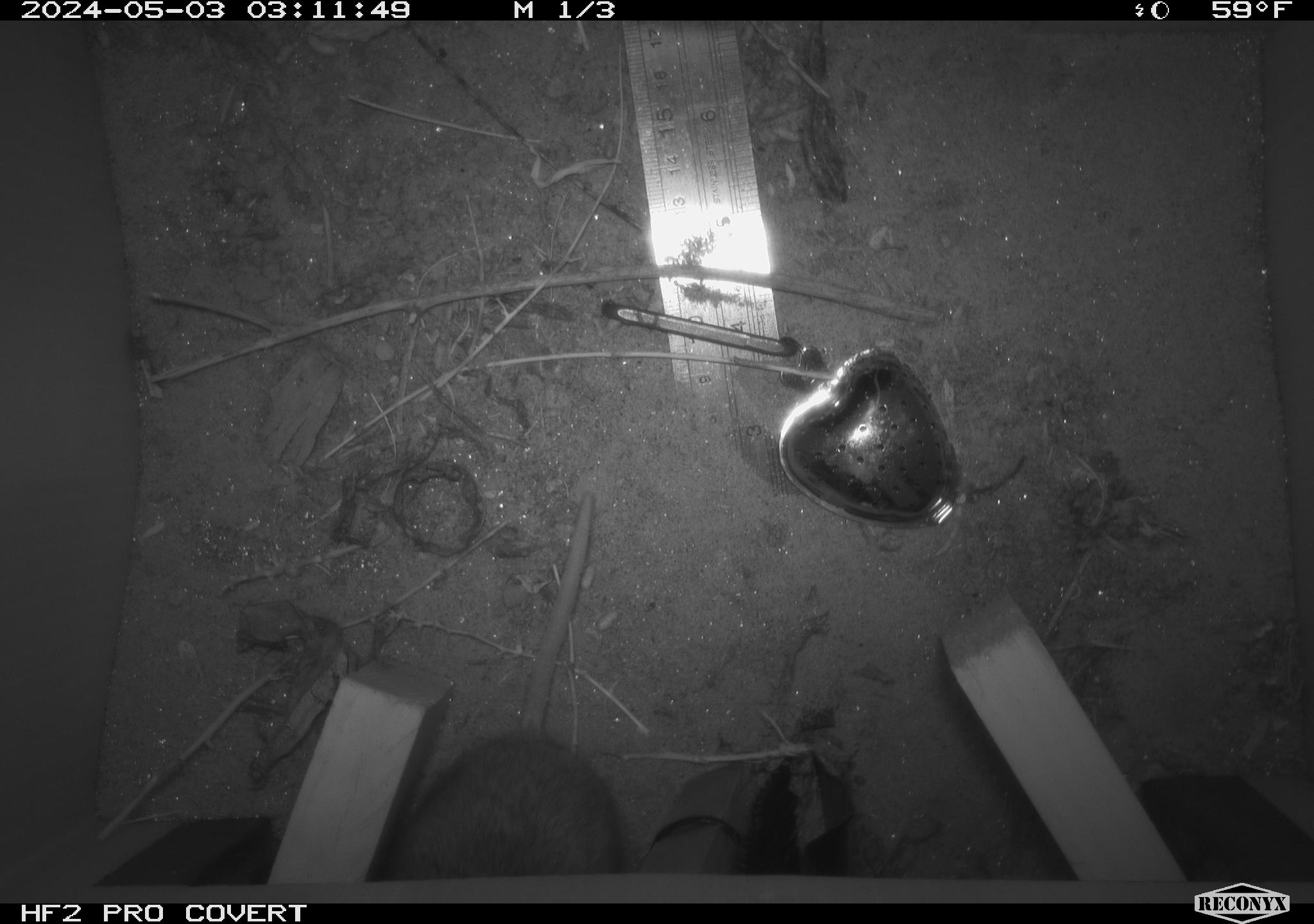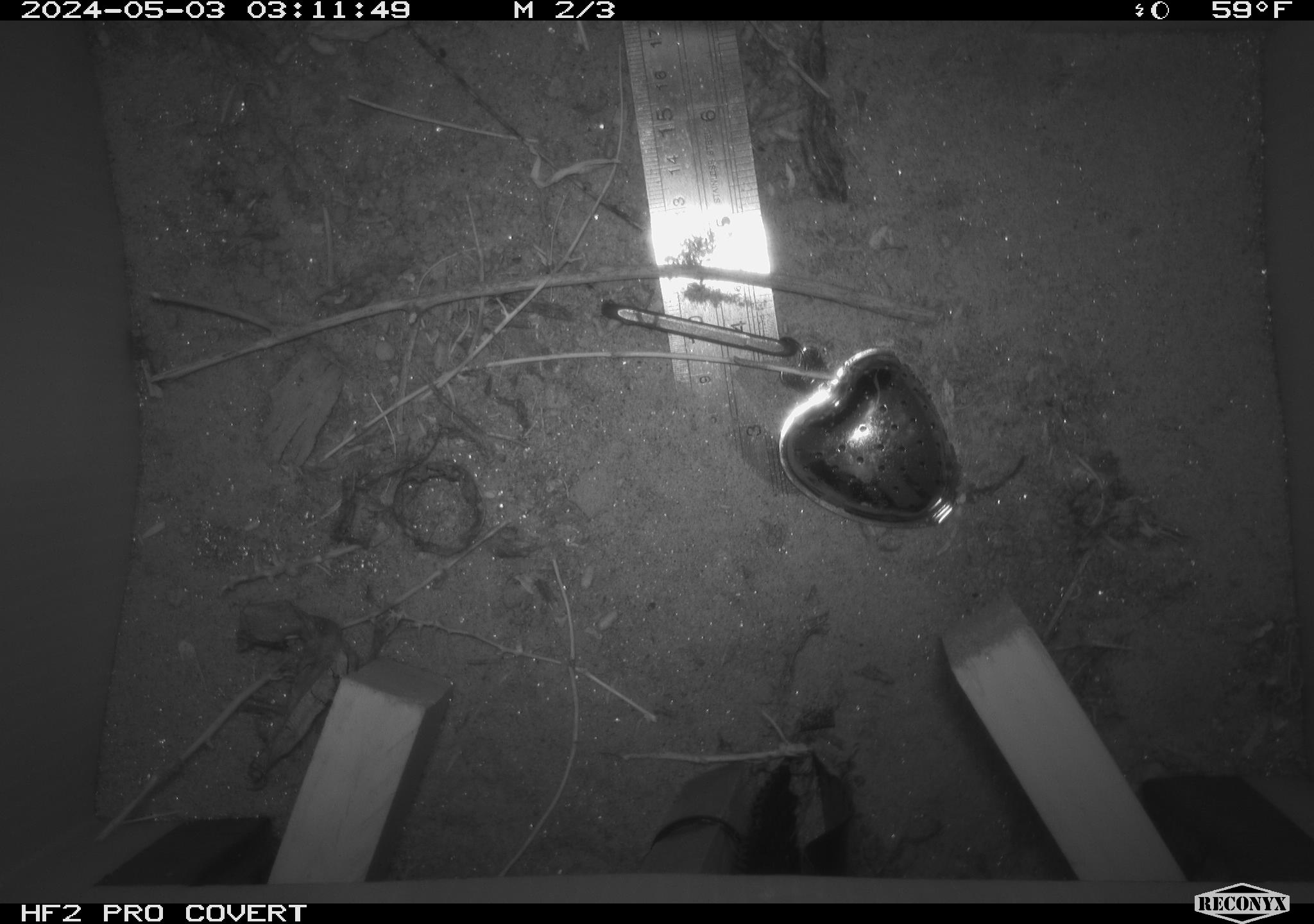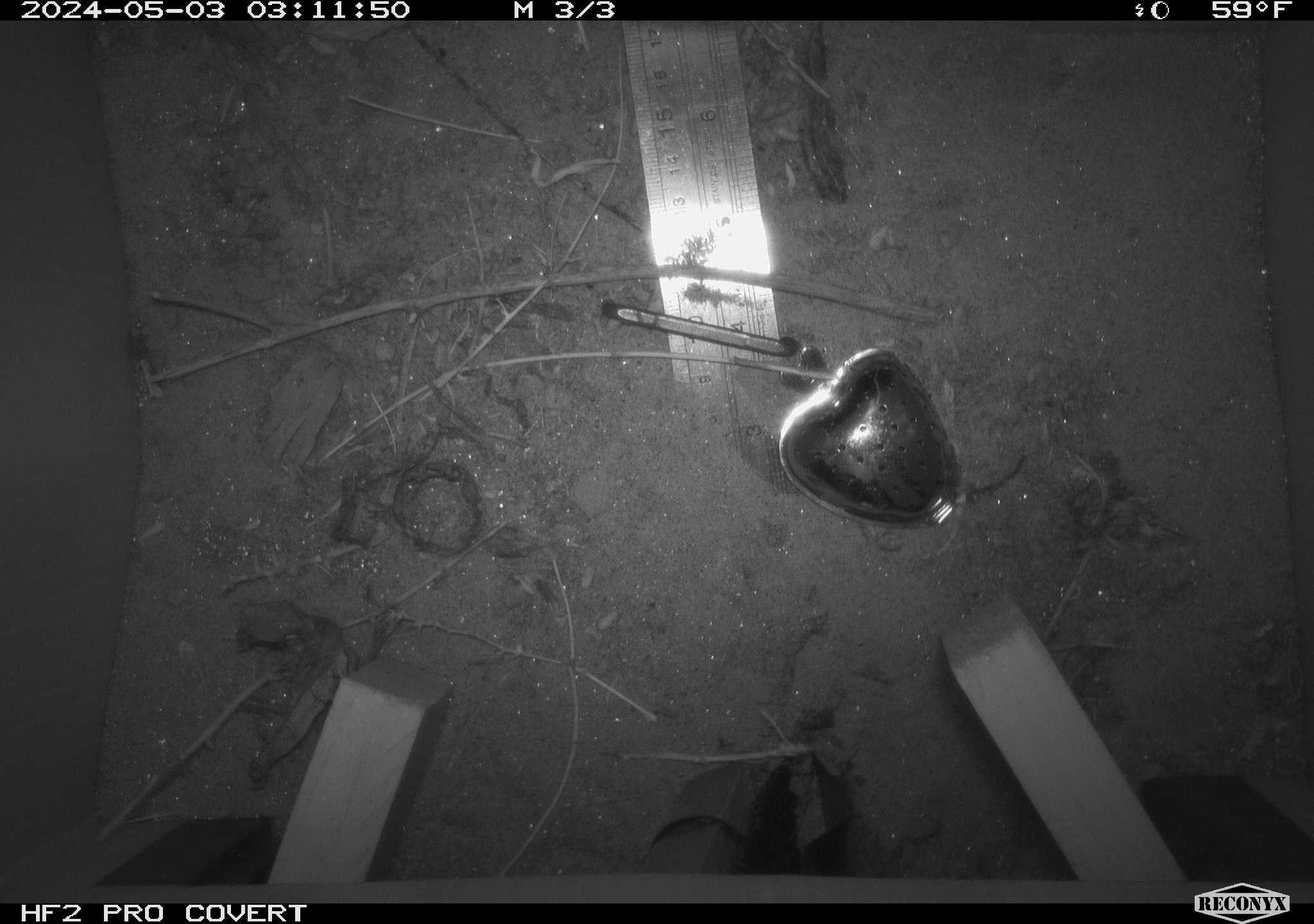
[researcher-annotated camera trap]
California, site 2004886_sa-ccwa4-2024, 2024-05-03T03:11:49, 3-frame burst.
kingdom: Animalia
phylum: Chordata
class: Mammalia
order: Rodentia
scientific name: Rodentia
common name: woodrat or rat or mouse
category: woodrat or rat or mouse species